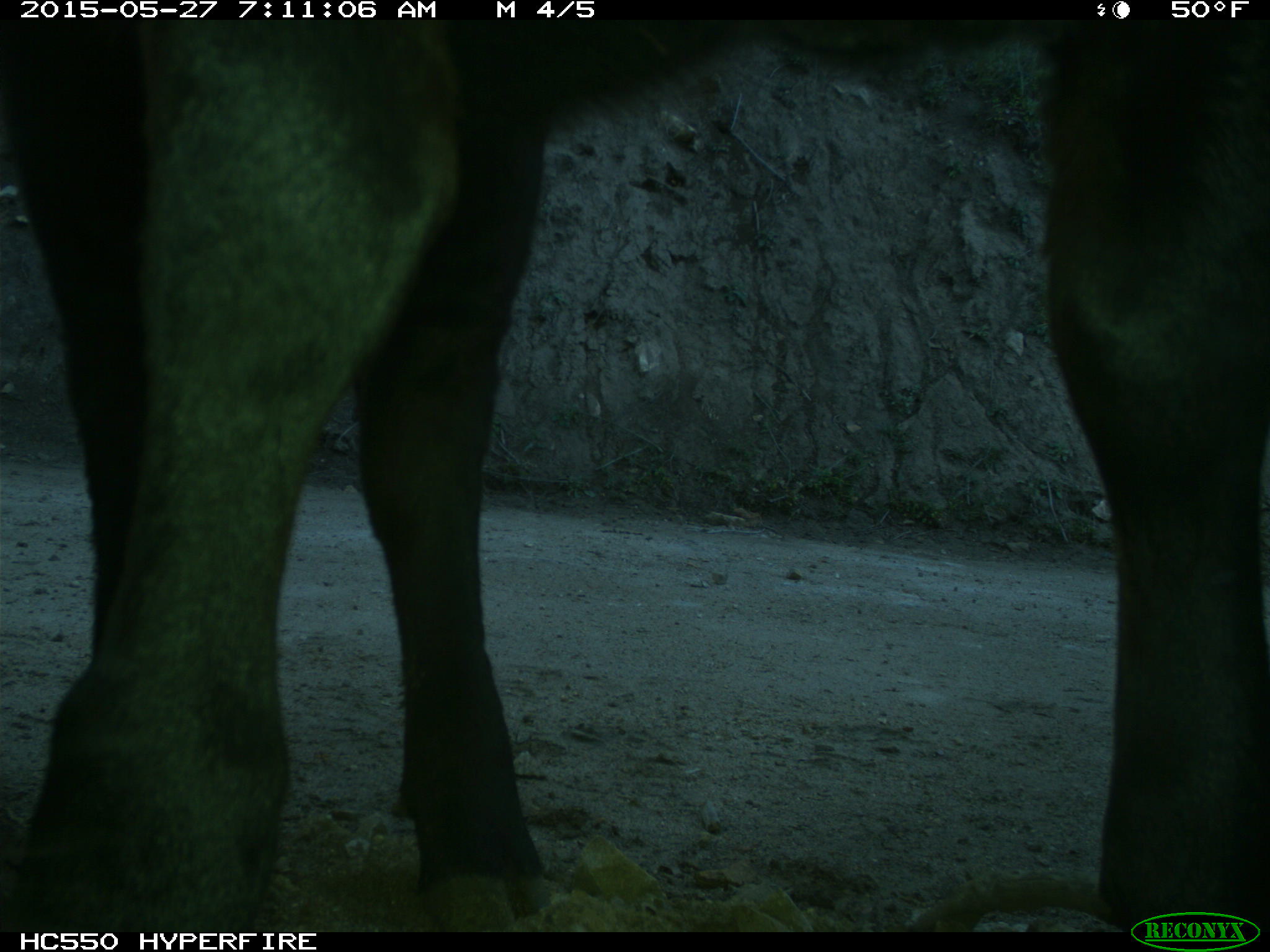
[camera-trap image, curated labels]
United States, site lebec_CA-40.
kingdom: Animalia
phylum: Chordata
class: Mammalia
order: Artiodactyla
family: Bovidae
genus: Bos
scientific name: Bos taurus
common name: domestic cow